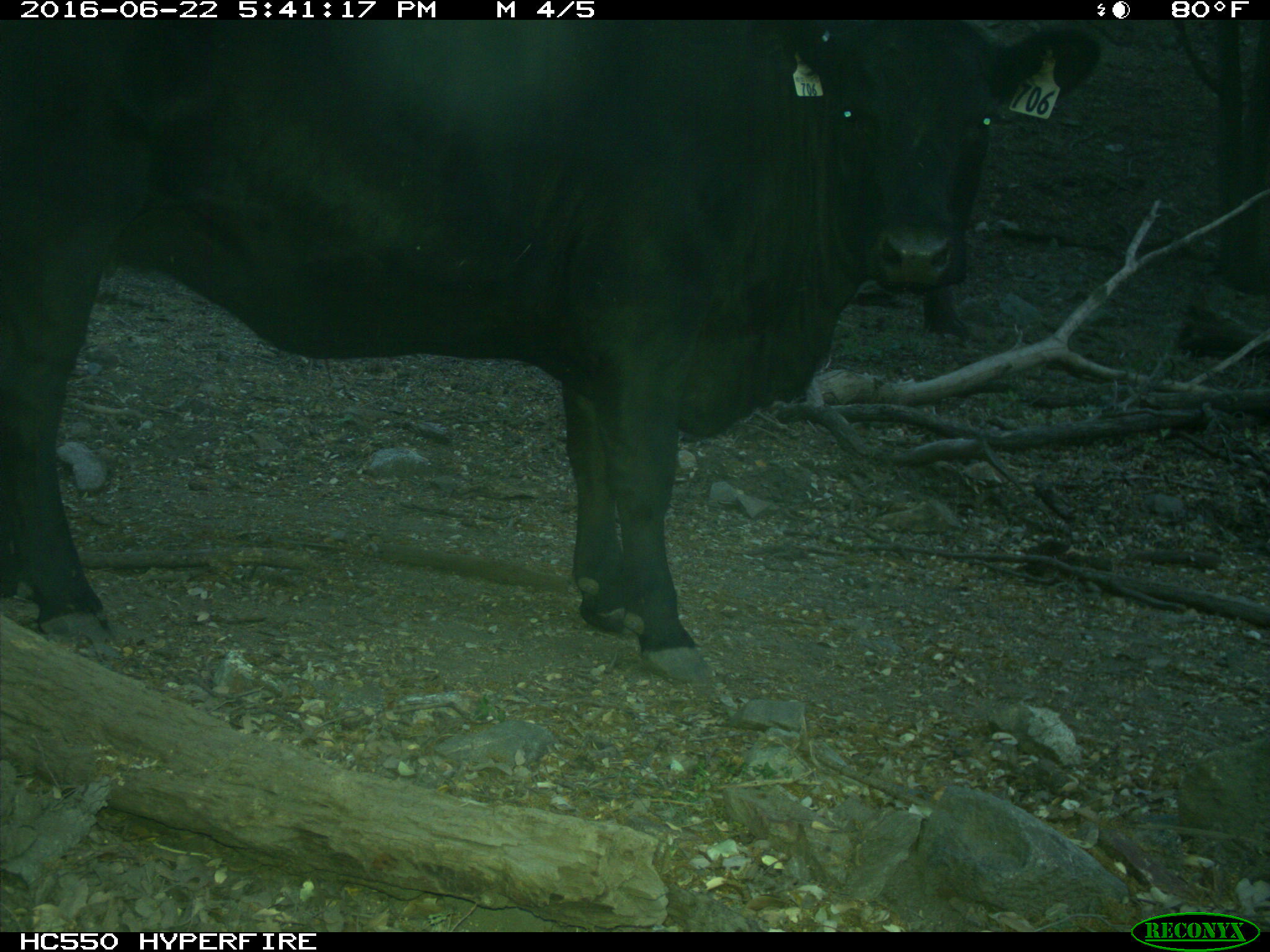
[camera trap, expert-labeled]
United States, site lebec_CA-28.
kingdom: Animalia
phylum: Chordata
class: Mammalia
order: Artiodactyla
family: Bovidae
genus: Bos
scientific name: Bos taurus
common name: domestic cow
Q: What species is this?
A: Bos taurus (domestic cow).